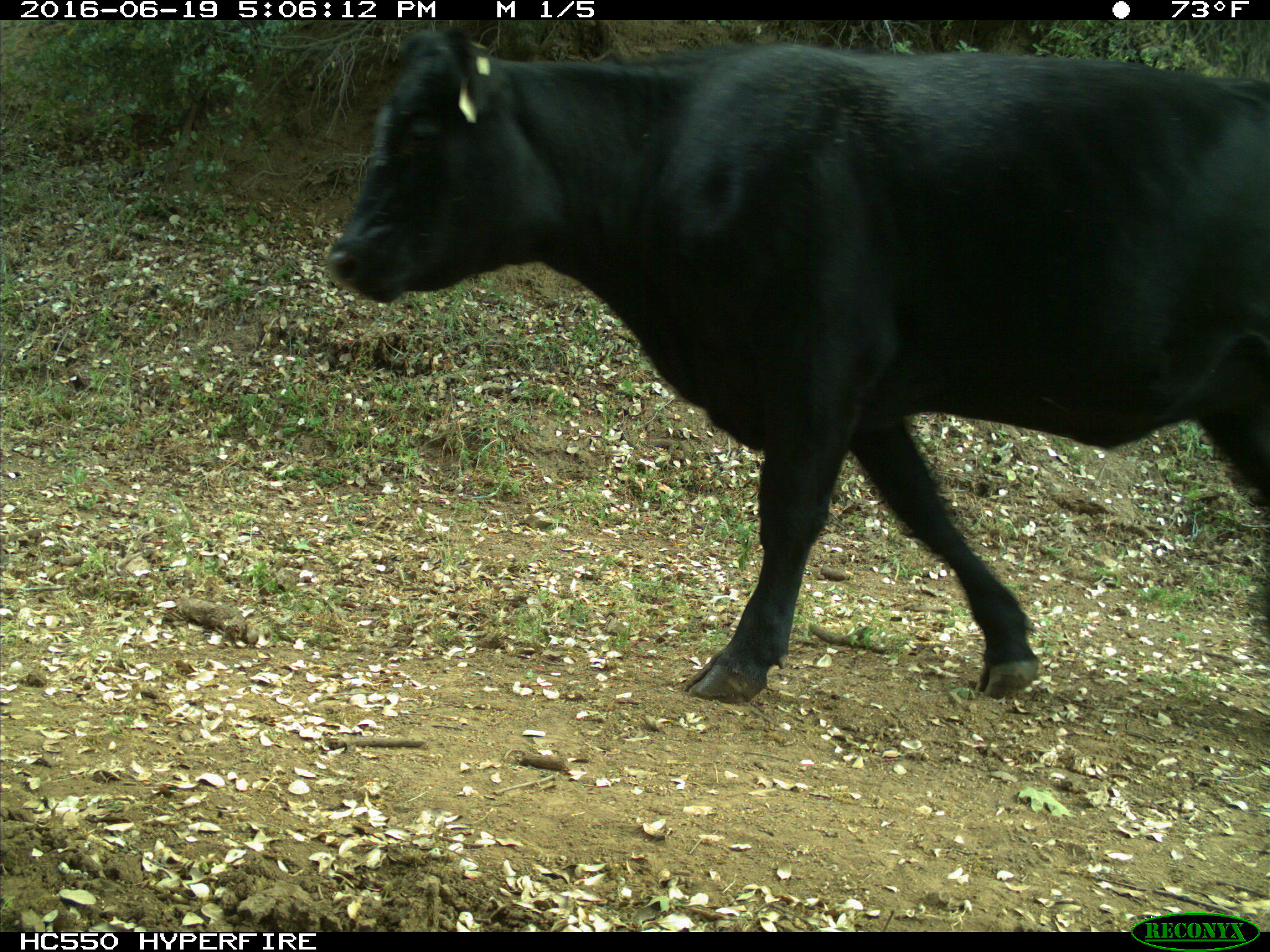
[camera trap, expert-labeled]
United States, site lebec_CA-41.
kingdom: Animalia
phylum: Chordata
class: Mammalia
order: Artiodactyla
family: Bovidae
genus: Bos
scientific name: Bos taurus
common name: domestic cow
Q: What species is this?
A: Bos taurus (domestic cow).